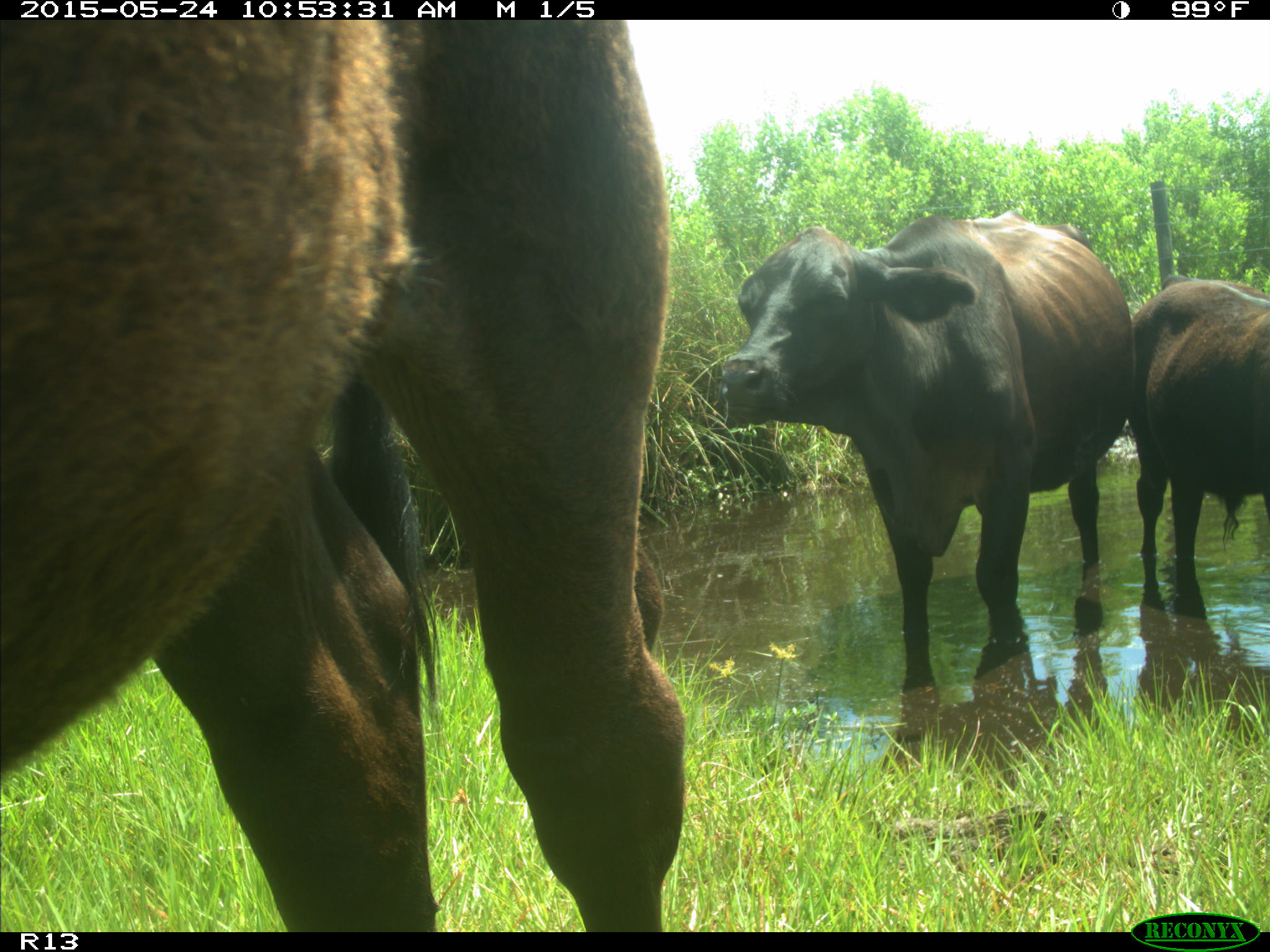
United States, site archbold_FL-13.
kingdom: Animalia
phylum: Chordata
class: Mammalia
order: Artiodactyla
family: Bovidae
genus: Bos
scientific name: Bos taurus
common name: domestic cow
Bos taurus (domestic cow).